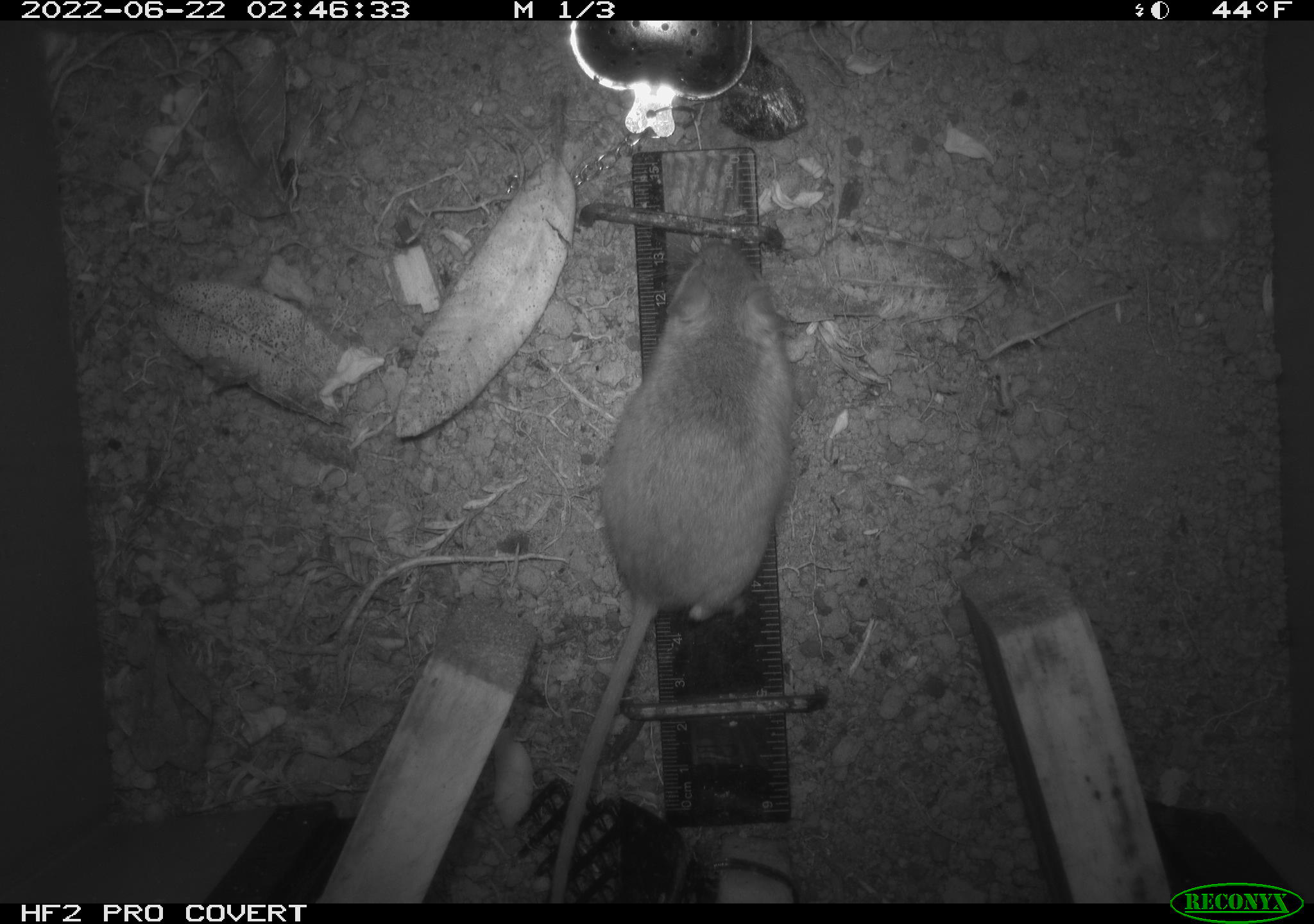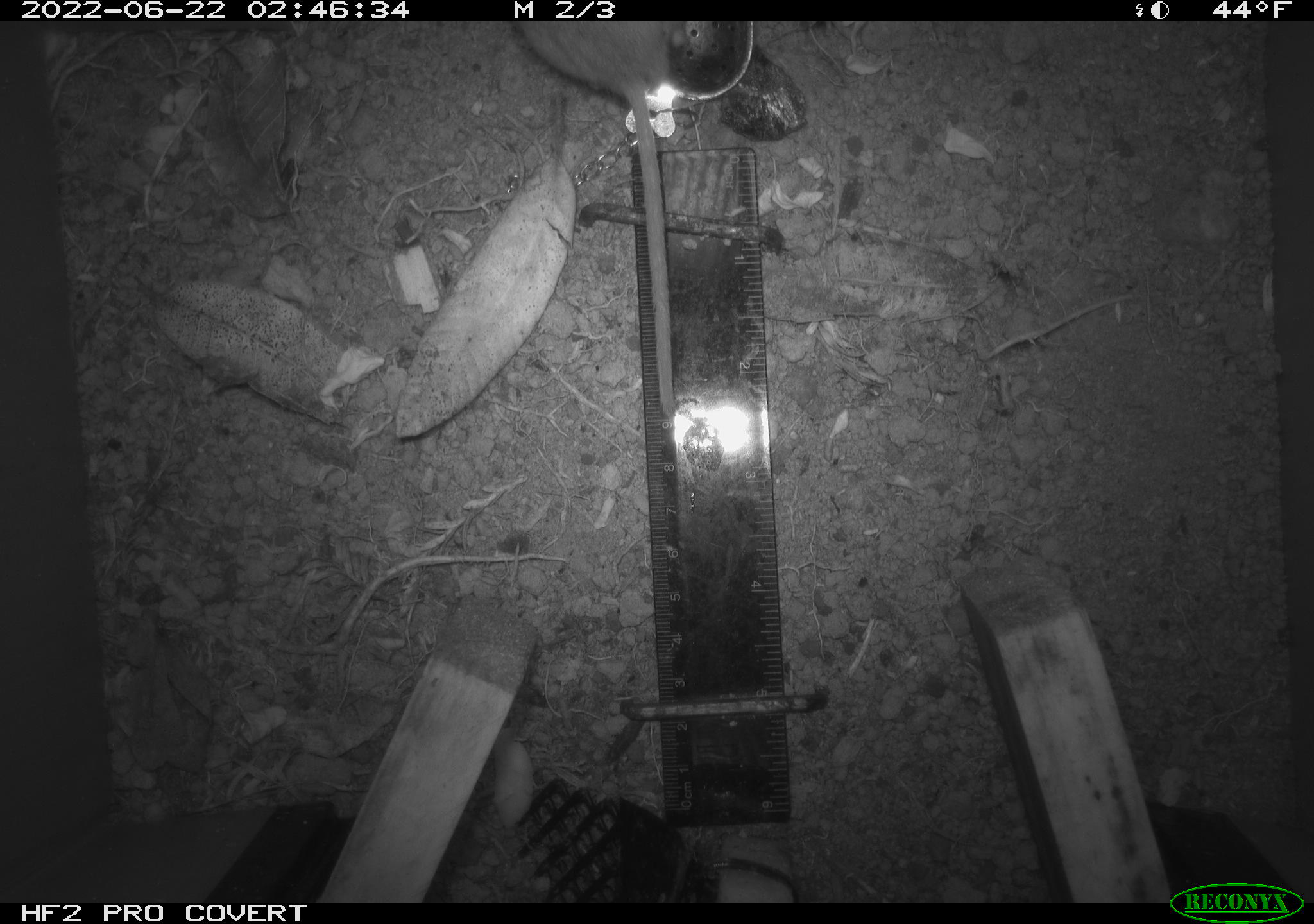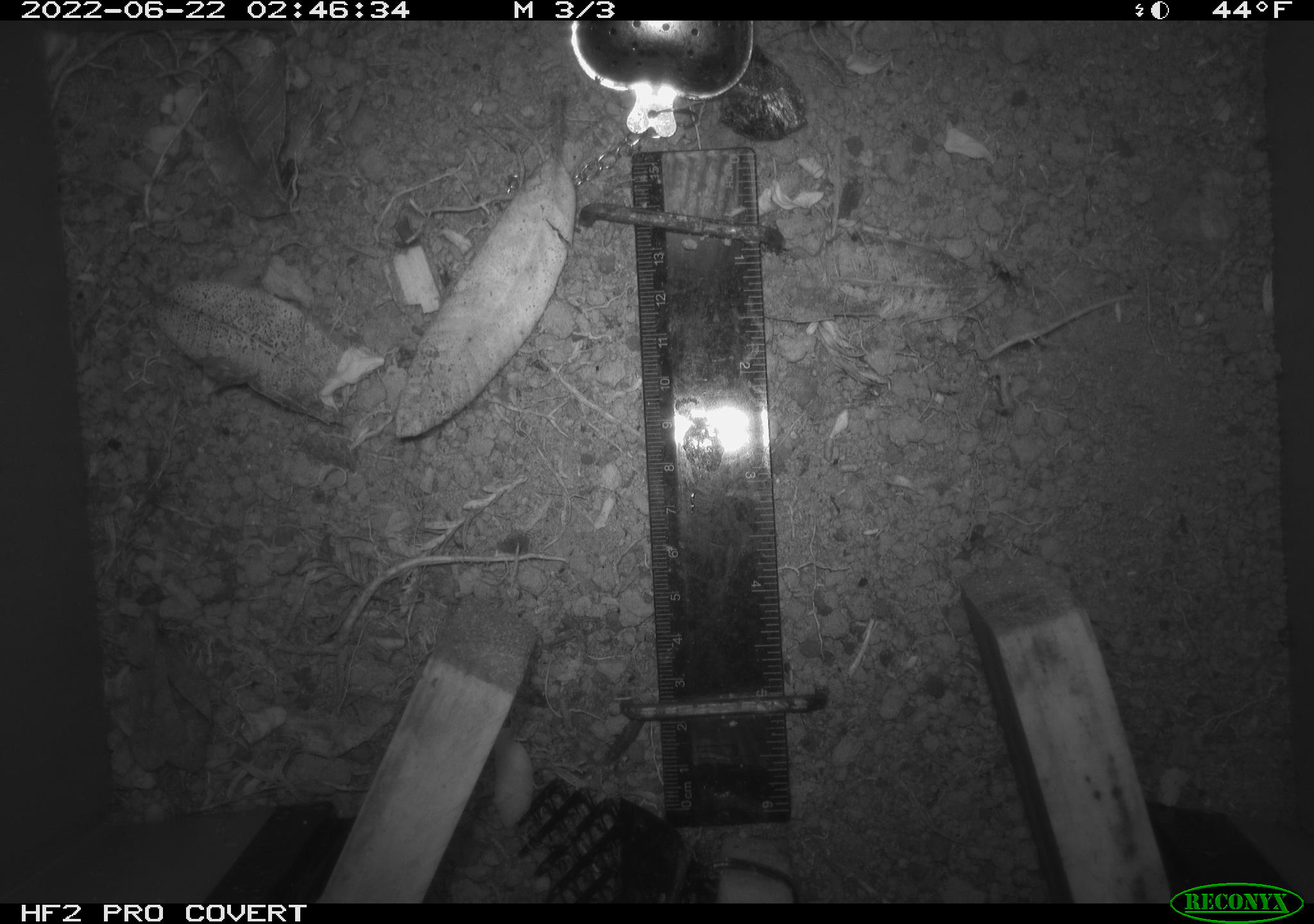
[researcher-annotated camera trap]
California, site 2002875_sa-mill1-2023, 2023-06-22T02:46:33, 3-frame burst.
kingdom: Animalia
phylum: Chordata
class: Mammalia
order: Rodentia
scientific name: Rodentia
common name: mouse species